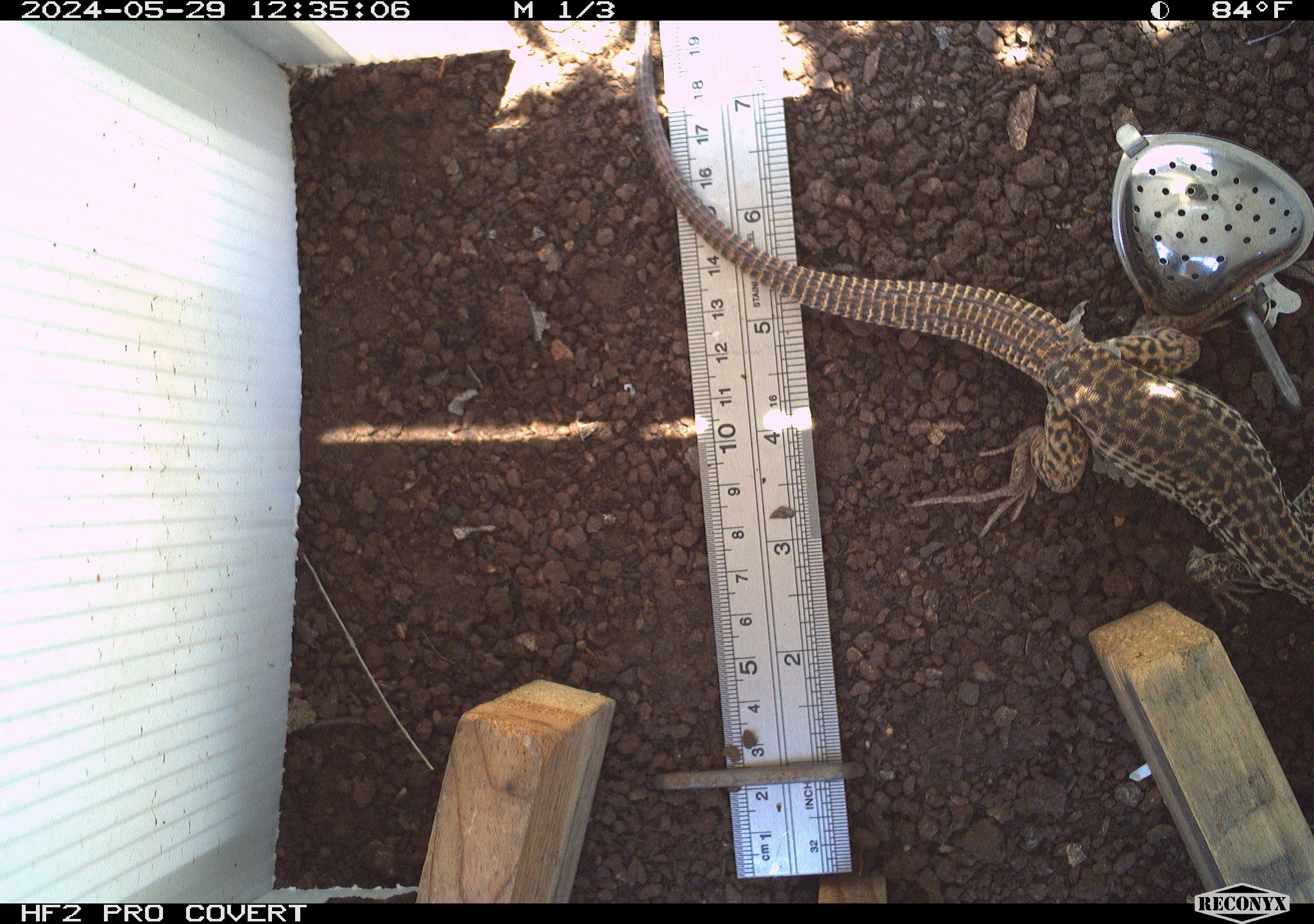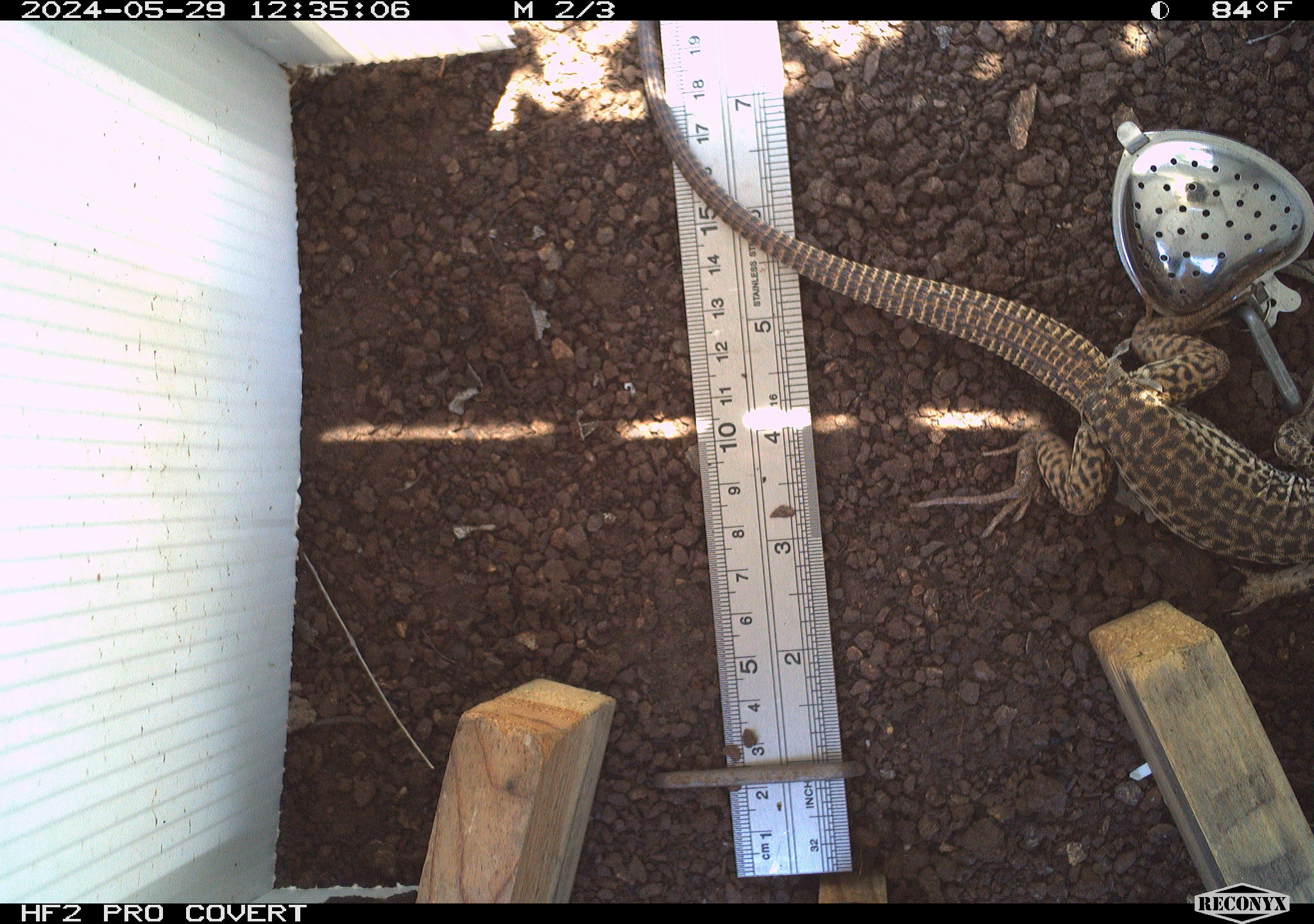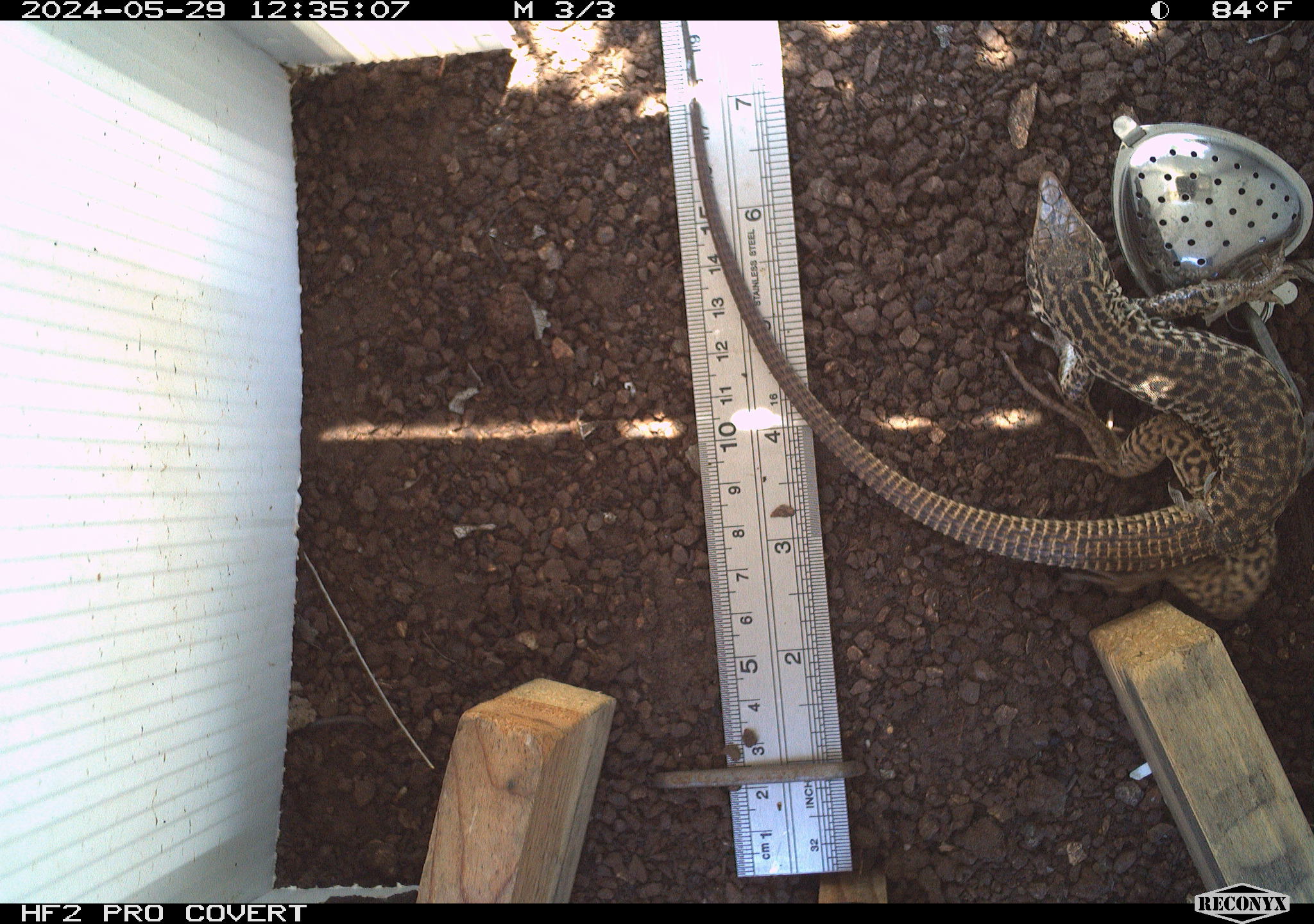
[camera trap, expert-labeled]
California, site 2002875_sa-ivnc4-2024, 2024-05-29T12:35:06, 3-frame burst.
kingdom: Animalia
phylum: Chordata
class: Reptilia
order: Squamata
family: Teiidae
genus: Aspidoscelis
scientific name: Aspidoscelis tigris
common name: western whiptail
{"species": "western whiptail (Aspidoscelis tigris)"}